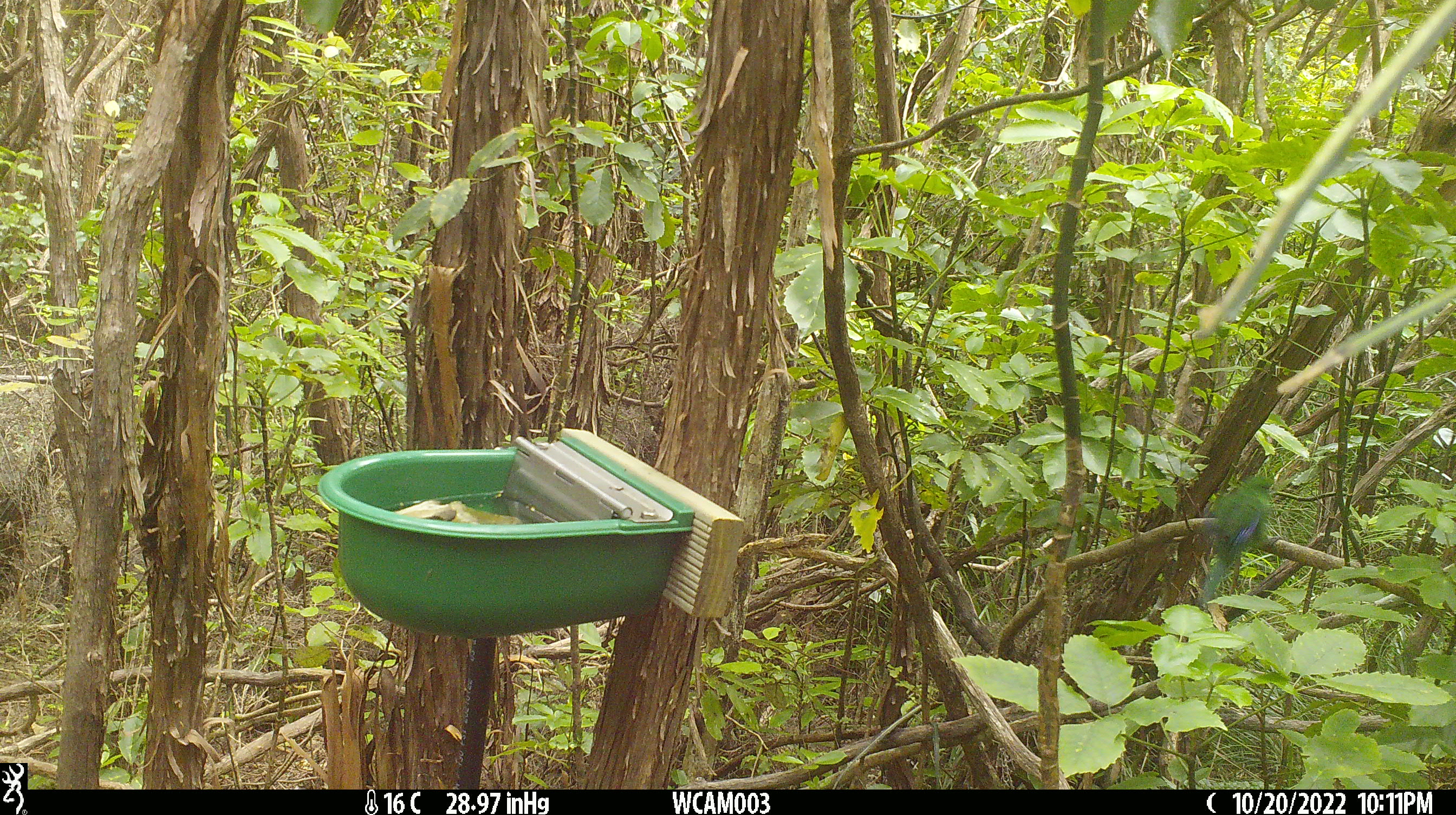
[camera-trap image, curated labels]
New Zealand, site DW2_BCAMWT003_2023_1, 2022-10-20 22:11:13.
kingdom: Animalia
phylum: Chordata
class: Aves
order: Psittaciformes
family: Psittaculidae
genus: Cyanoramphus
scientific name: Cyanoramphus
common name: parakeet